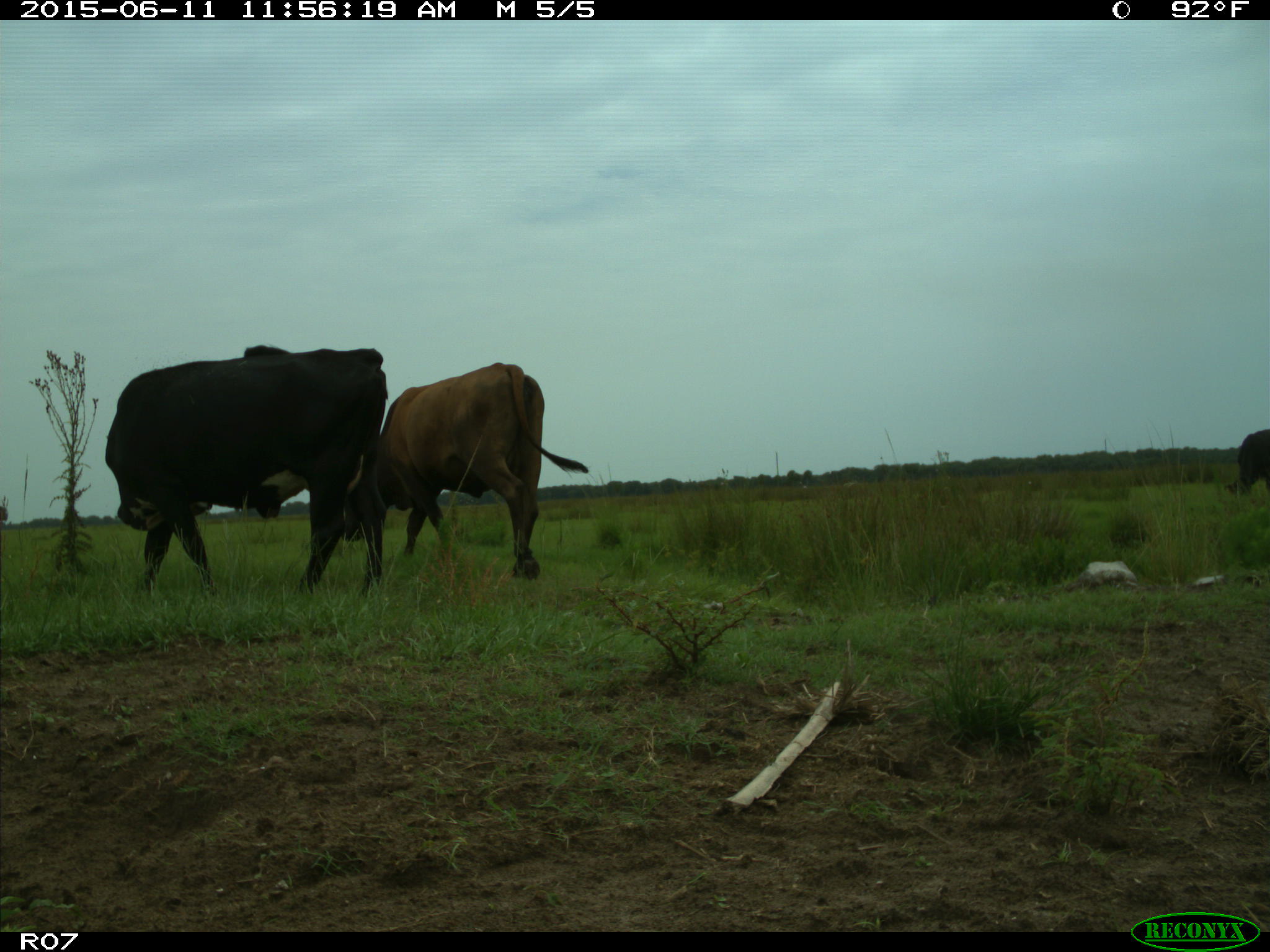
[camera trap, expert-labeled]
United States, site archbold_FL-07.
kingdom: Animalia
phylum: Chordata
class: Mammalia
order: Artiodactyla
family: Bovidae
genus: Bos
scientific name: Bos taurus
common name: domestic cow